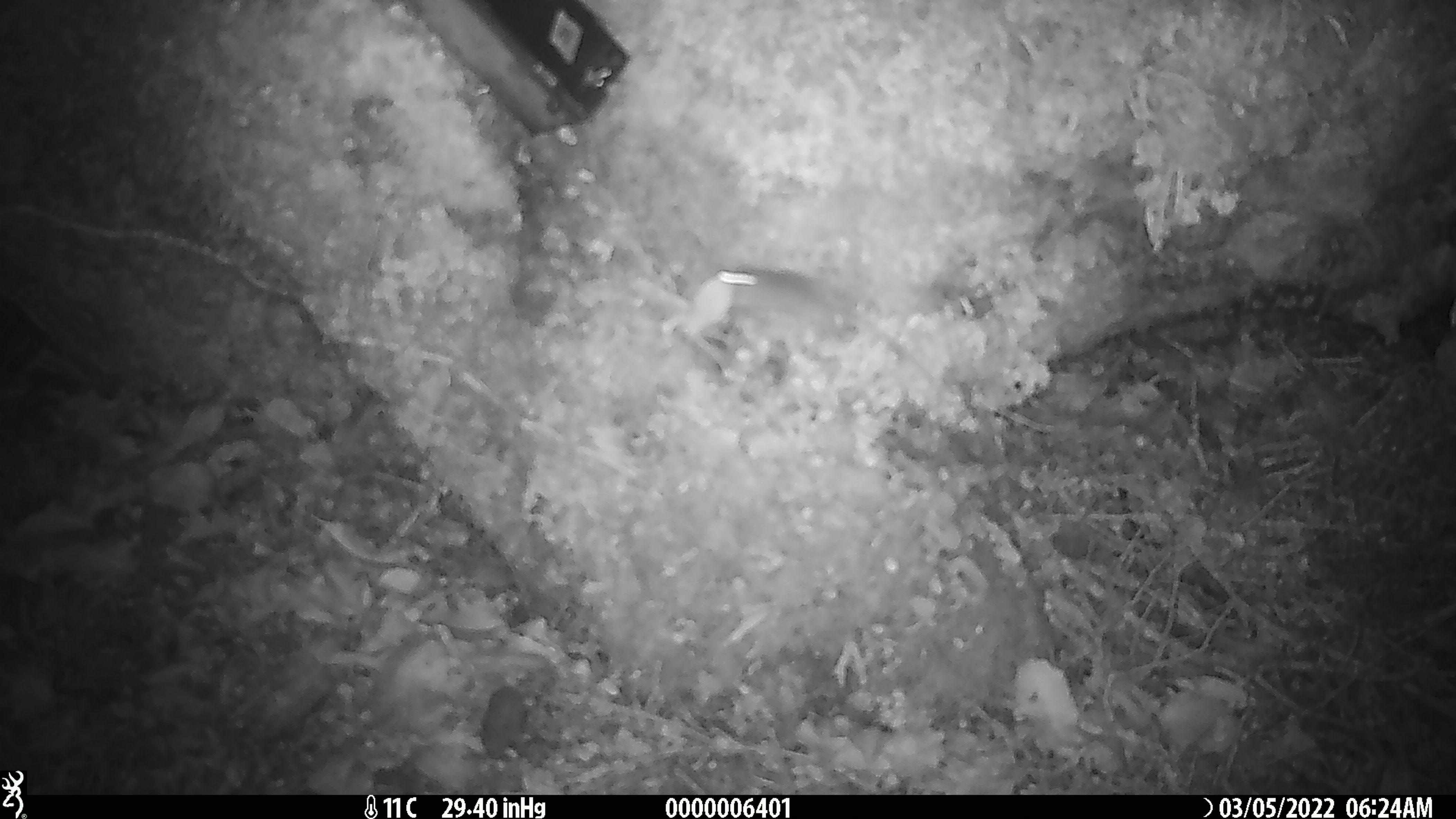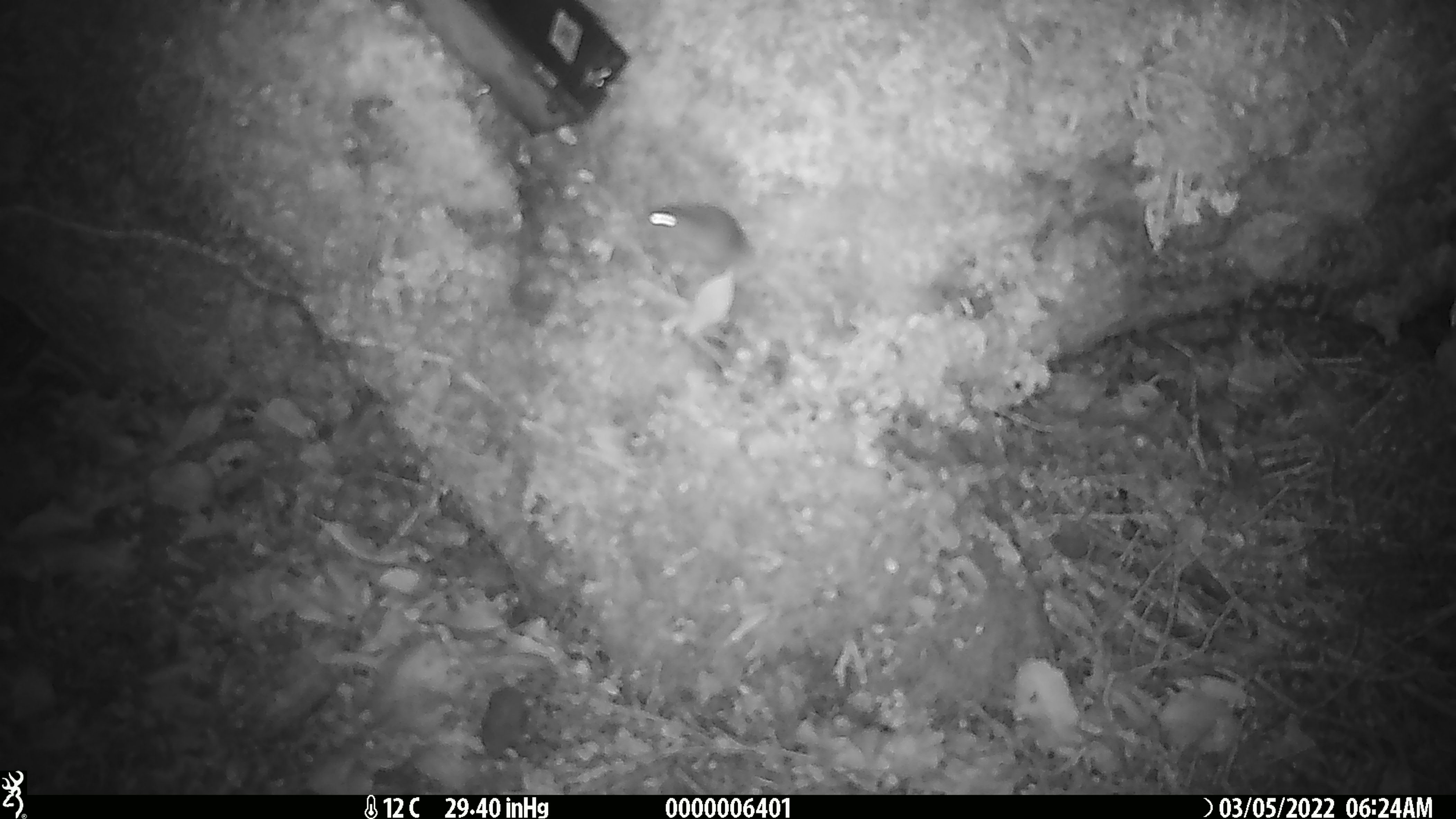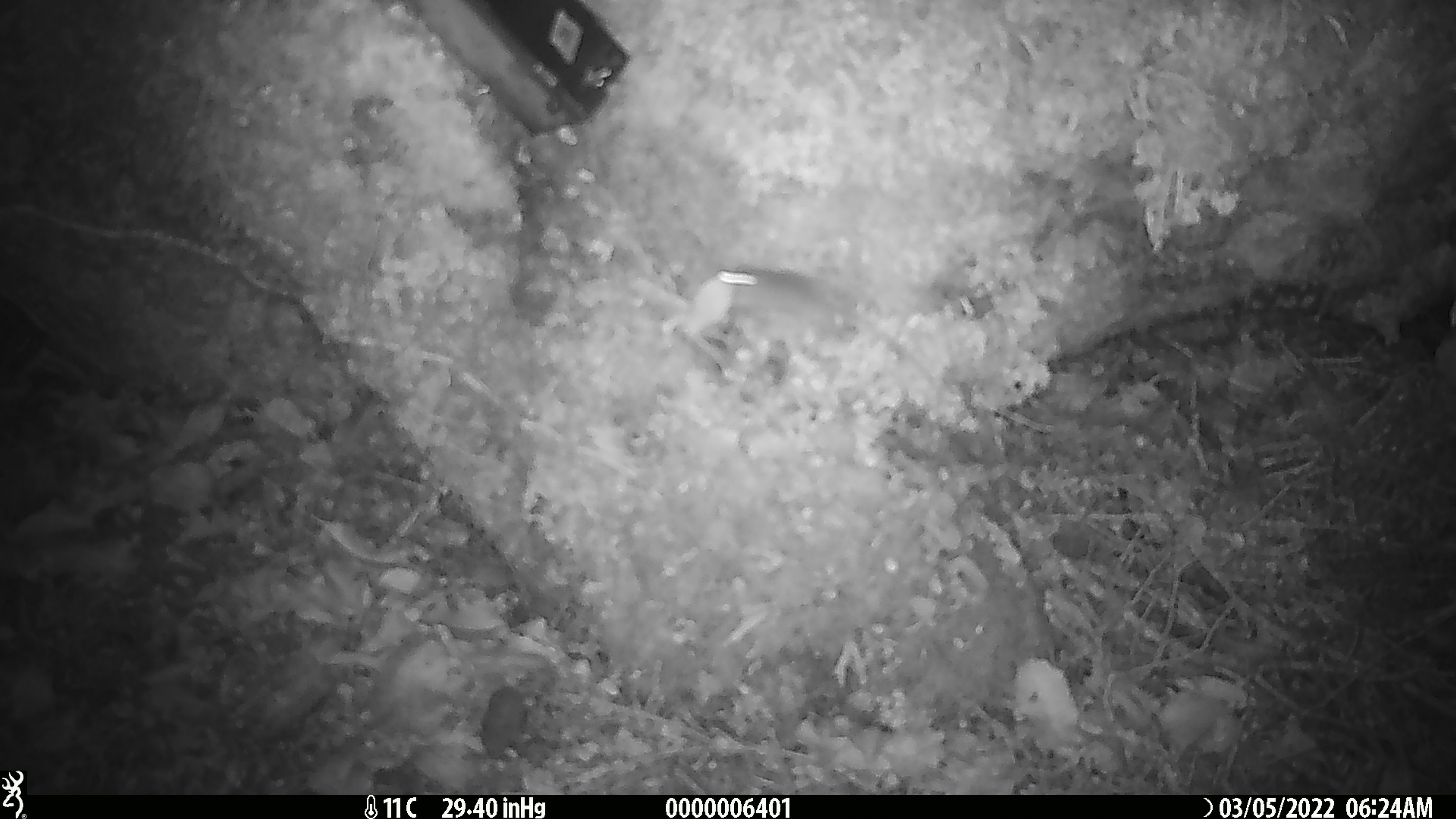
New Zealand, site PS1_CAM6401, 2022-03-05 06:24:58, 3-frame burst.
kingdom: Animalia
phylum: Chordata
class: Mammalia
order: Rodentia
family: Muridae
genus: Mus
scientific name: Mus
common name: mouse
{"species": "mouse (Mus)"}